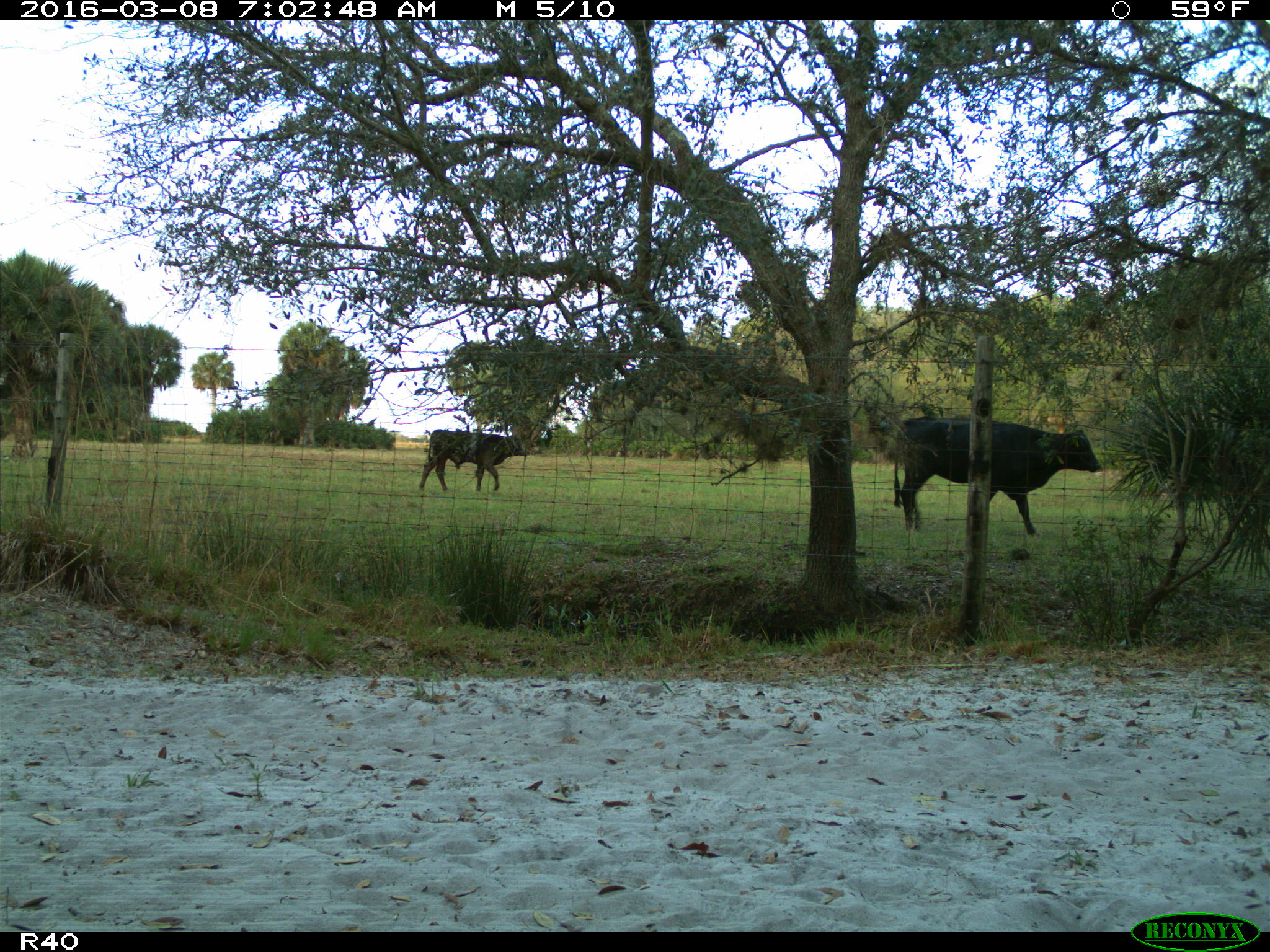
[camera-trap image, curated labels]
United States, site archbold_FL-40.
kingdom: Animalia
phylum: Chordata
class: Mammalia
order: Artiodactyla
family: Bovidae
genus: Bos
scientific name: Bos taurus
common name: domestic cow